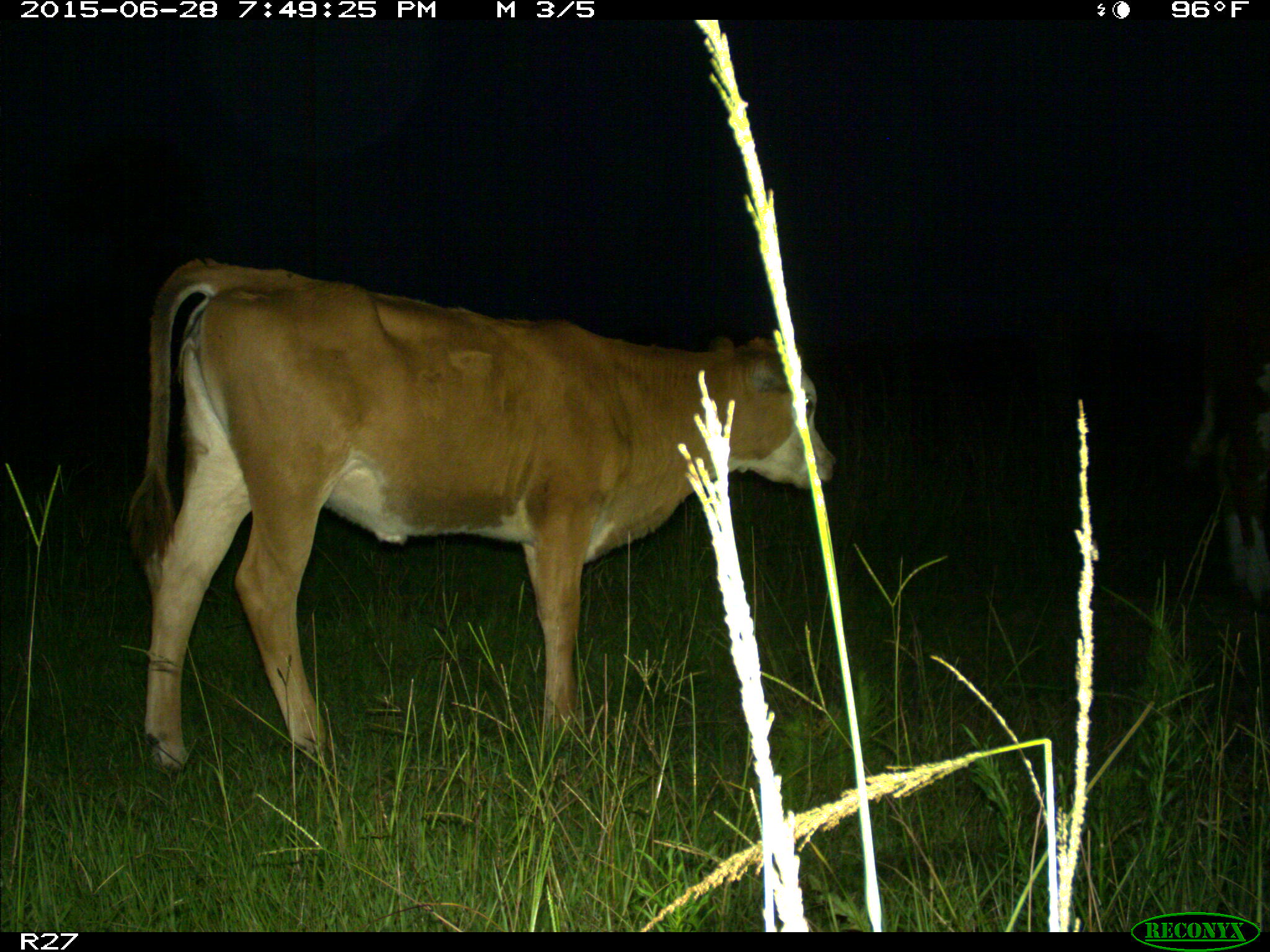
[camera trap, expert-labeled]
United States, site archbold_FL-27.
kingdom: Animalia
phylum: Chordata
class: Mammalia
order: Artiodactyla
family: Bovidae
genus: Bos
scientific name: Bos taurus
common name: domestic cow